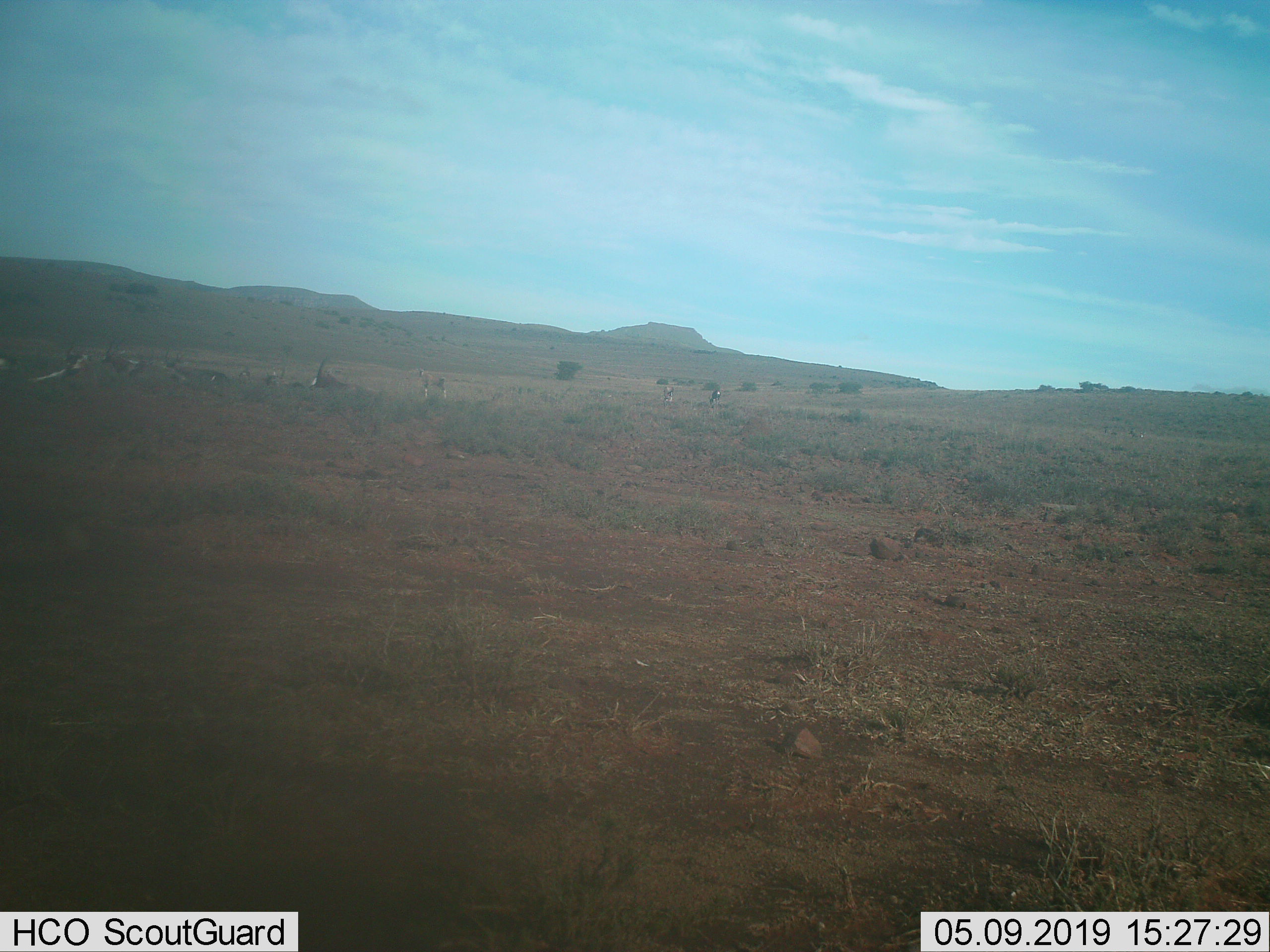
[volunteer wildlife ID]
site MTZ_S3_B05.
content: unidentified animal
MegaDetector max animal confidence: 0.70